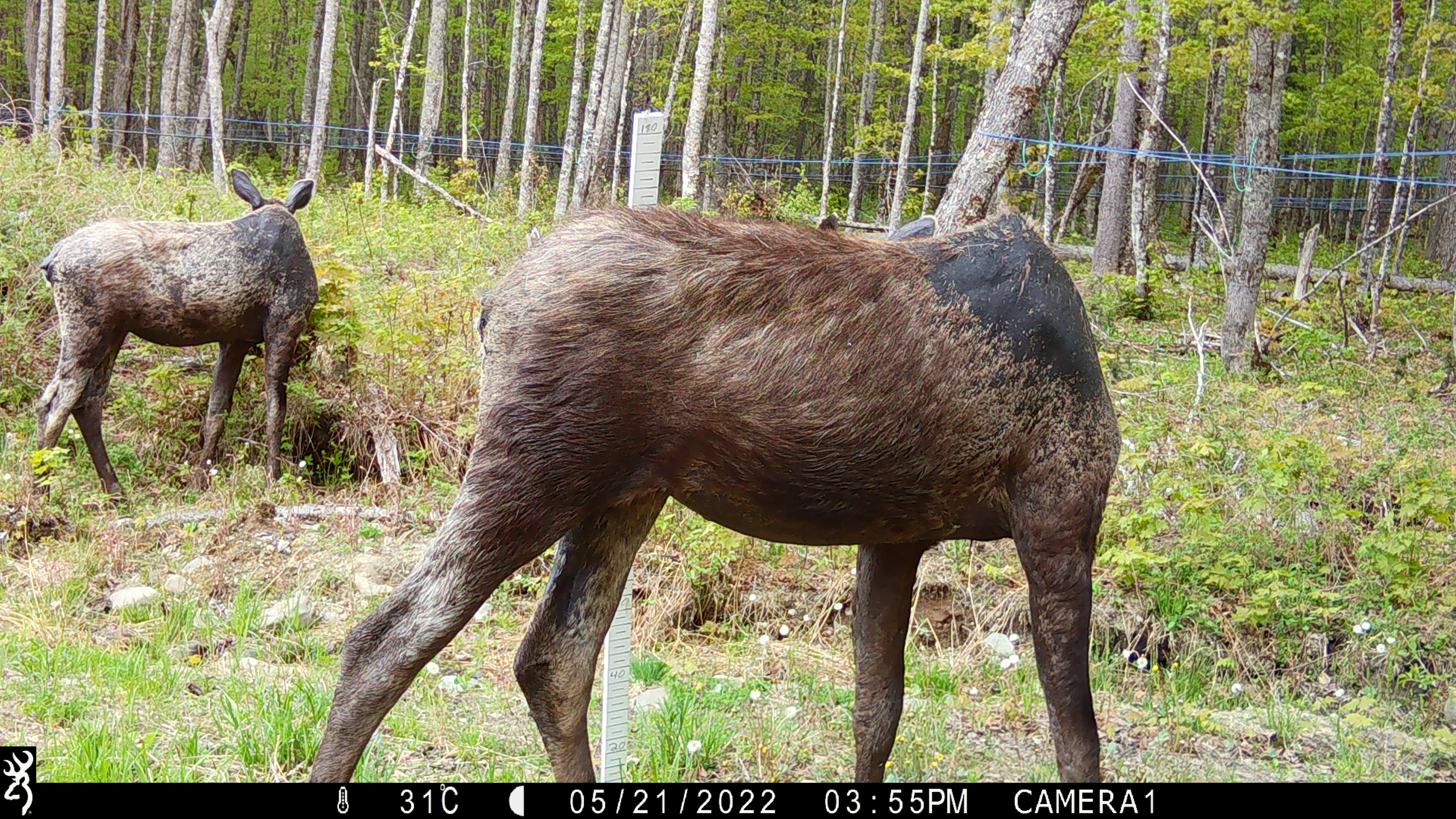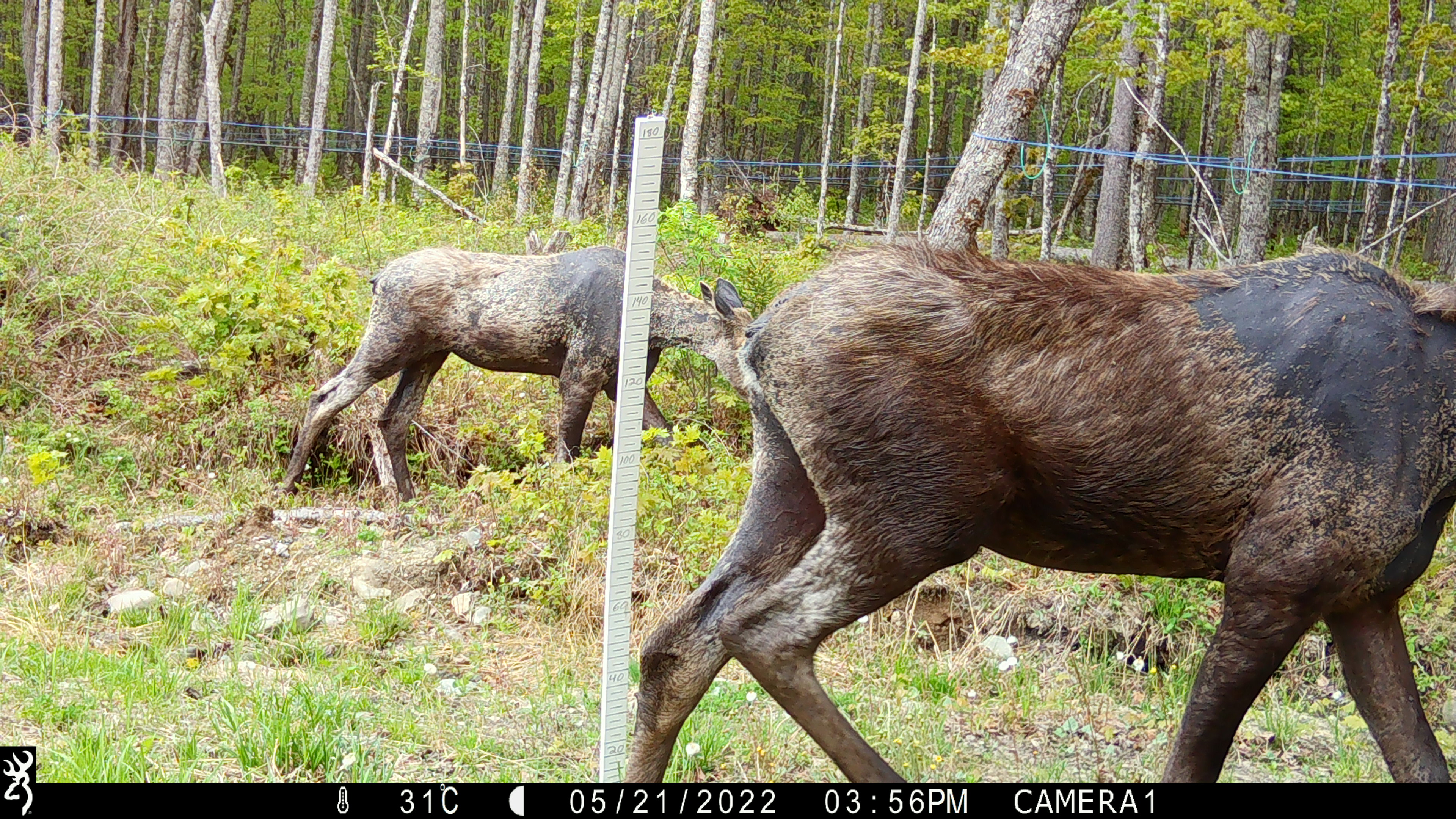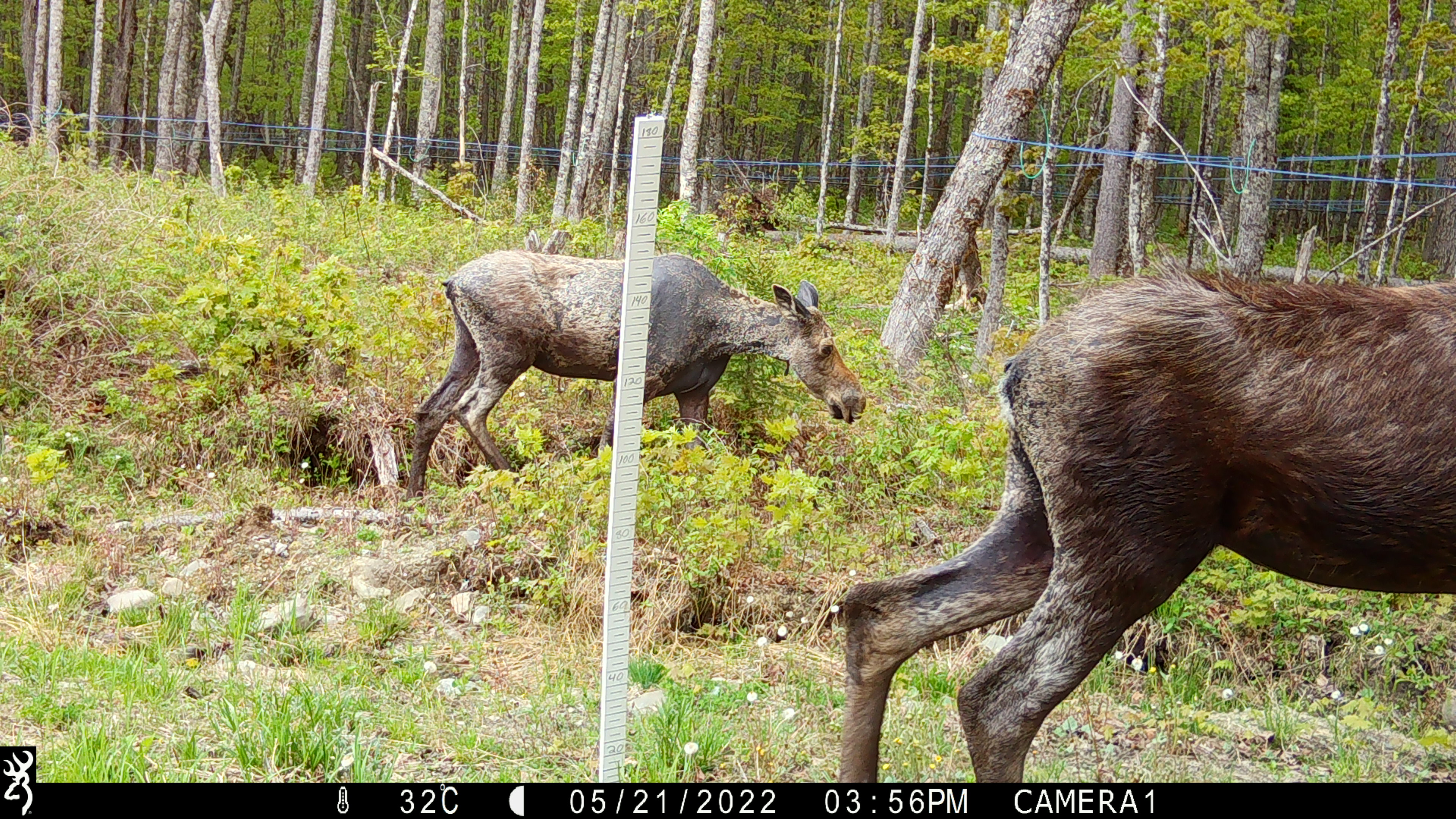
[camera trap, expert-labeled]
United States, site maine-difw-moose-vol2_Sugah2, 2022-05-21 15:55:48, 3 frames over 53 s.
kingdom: Animalia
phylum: Chordata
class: Mammalia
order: Artiodactyla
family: Cervidae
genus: Alces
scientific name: Alces alces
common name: moose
Moose (Alces alces).